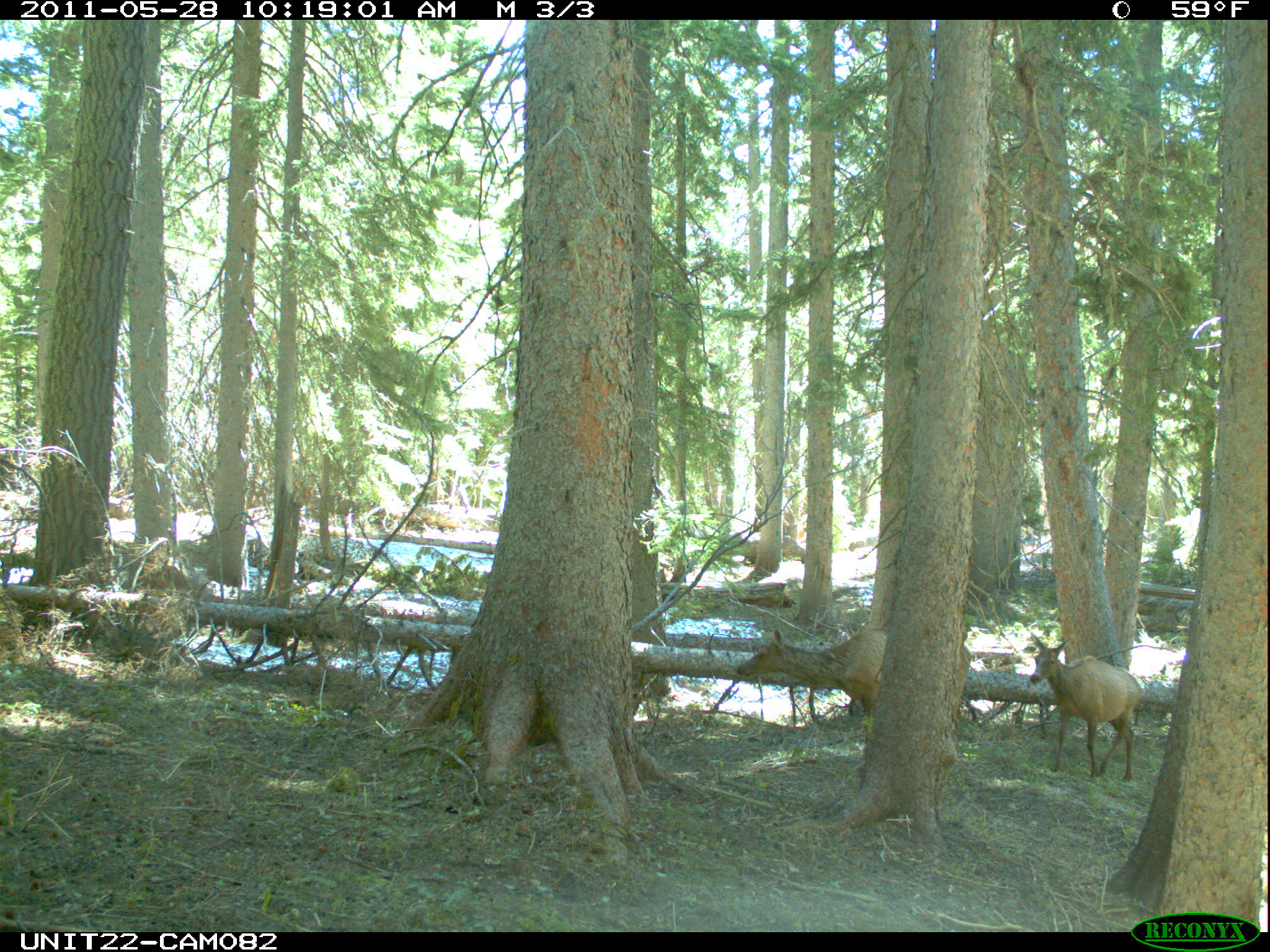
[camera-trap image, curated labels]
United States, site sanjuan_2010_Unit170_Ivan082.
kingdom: Animalia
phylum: Chordata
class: Mammalia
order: Artiodactyla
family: Cervidae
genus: Cervus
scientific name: Cervus elaphus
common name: red deer